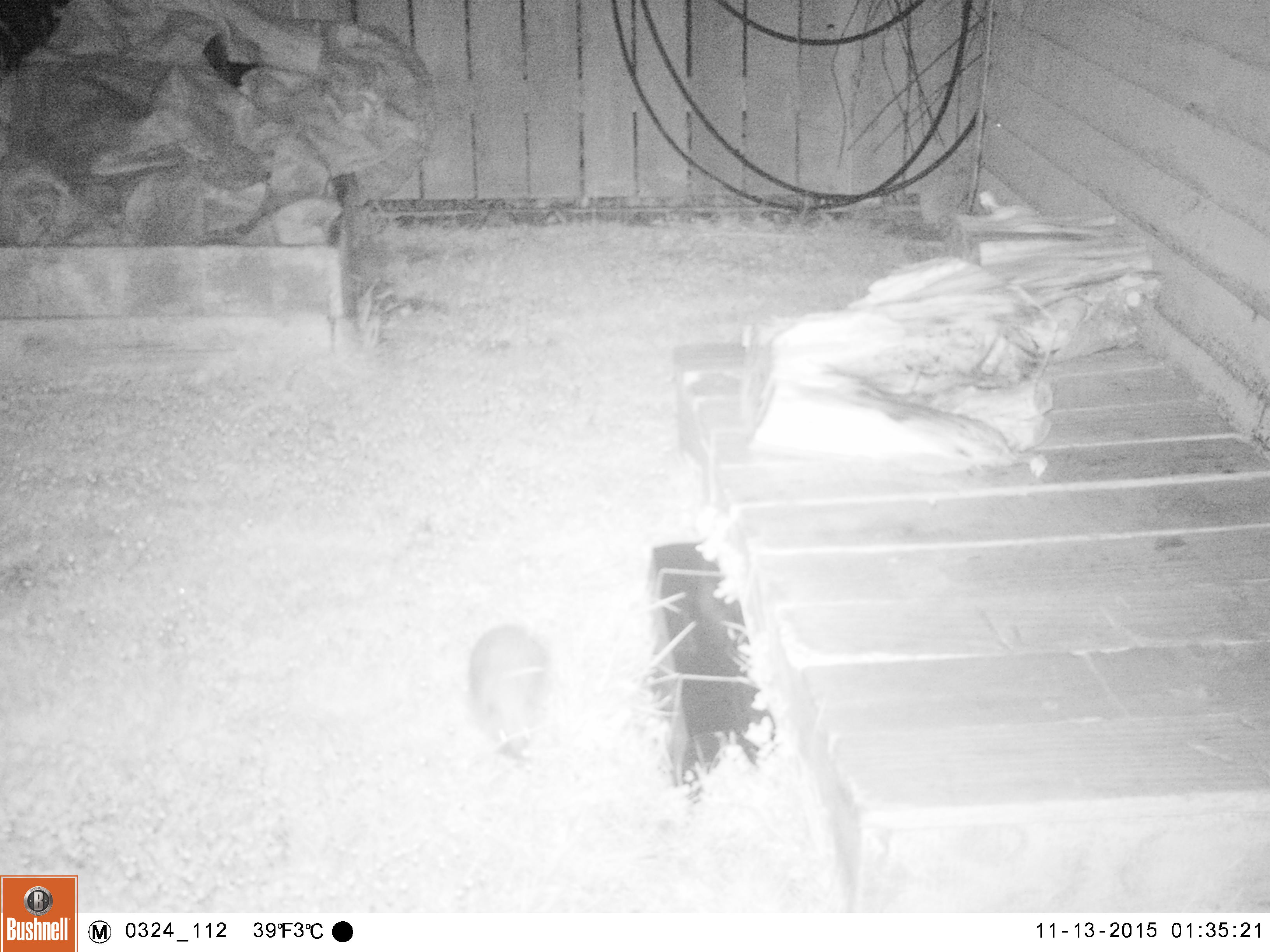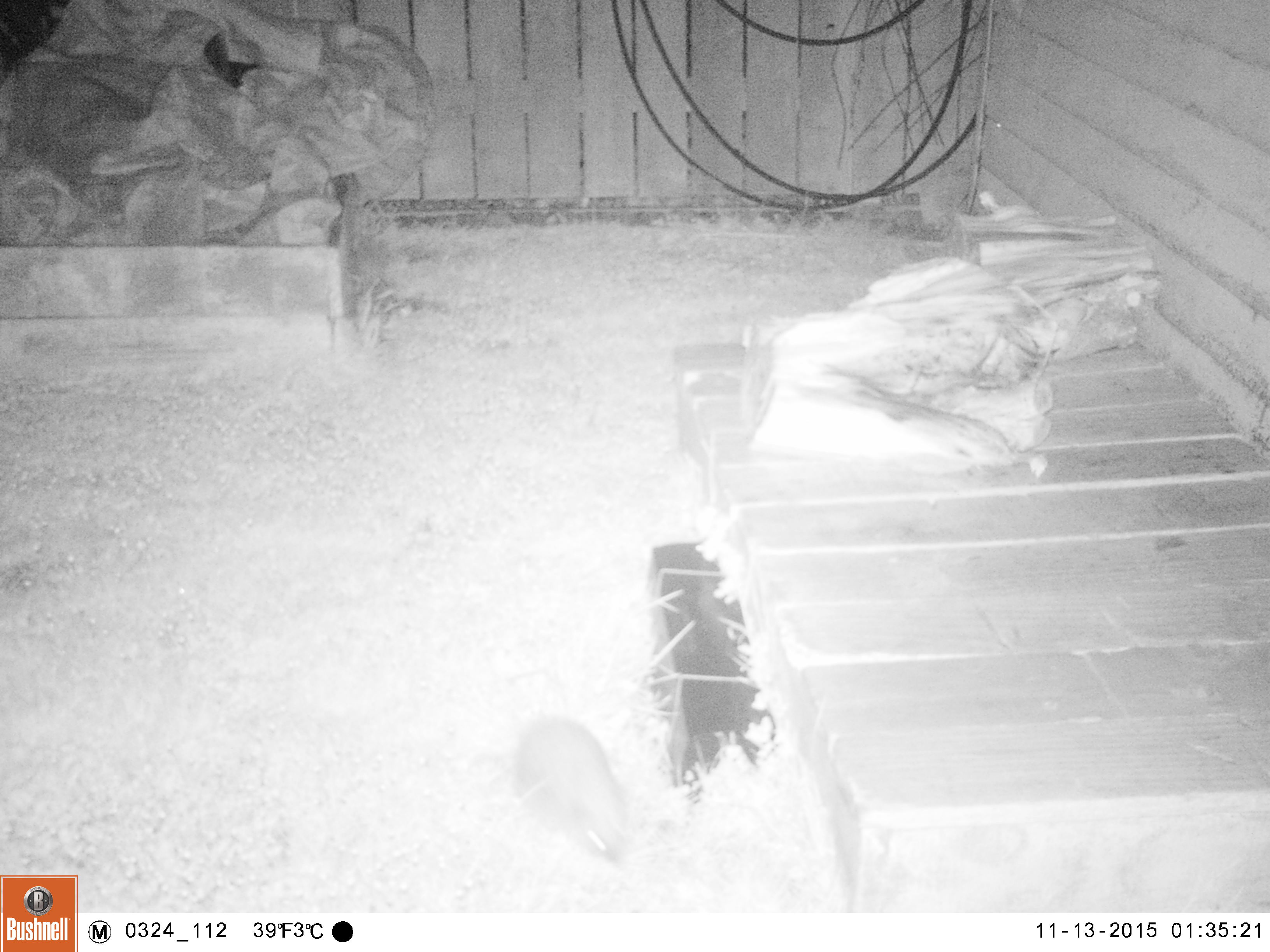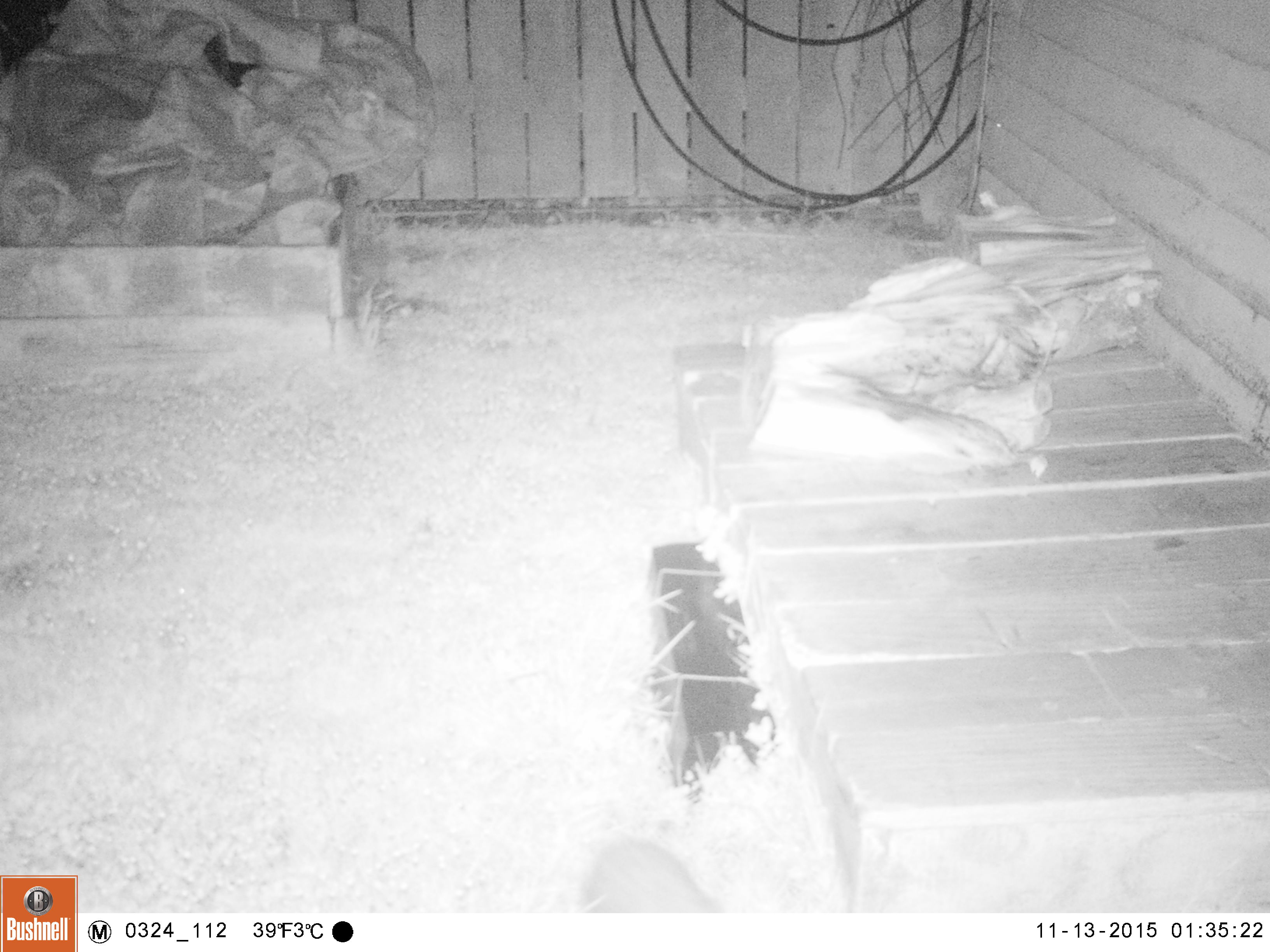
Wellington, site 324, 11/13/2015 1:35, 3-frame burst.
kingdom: Animalia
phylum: Chordata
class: Mammalia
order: Eulipotyphla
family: Erinaceidae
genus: Erinaceus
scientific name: Erinaceus europaeus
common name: hedgehog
Hedgehog (Erinaceus europaeus).